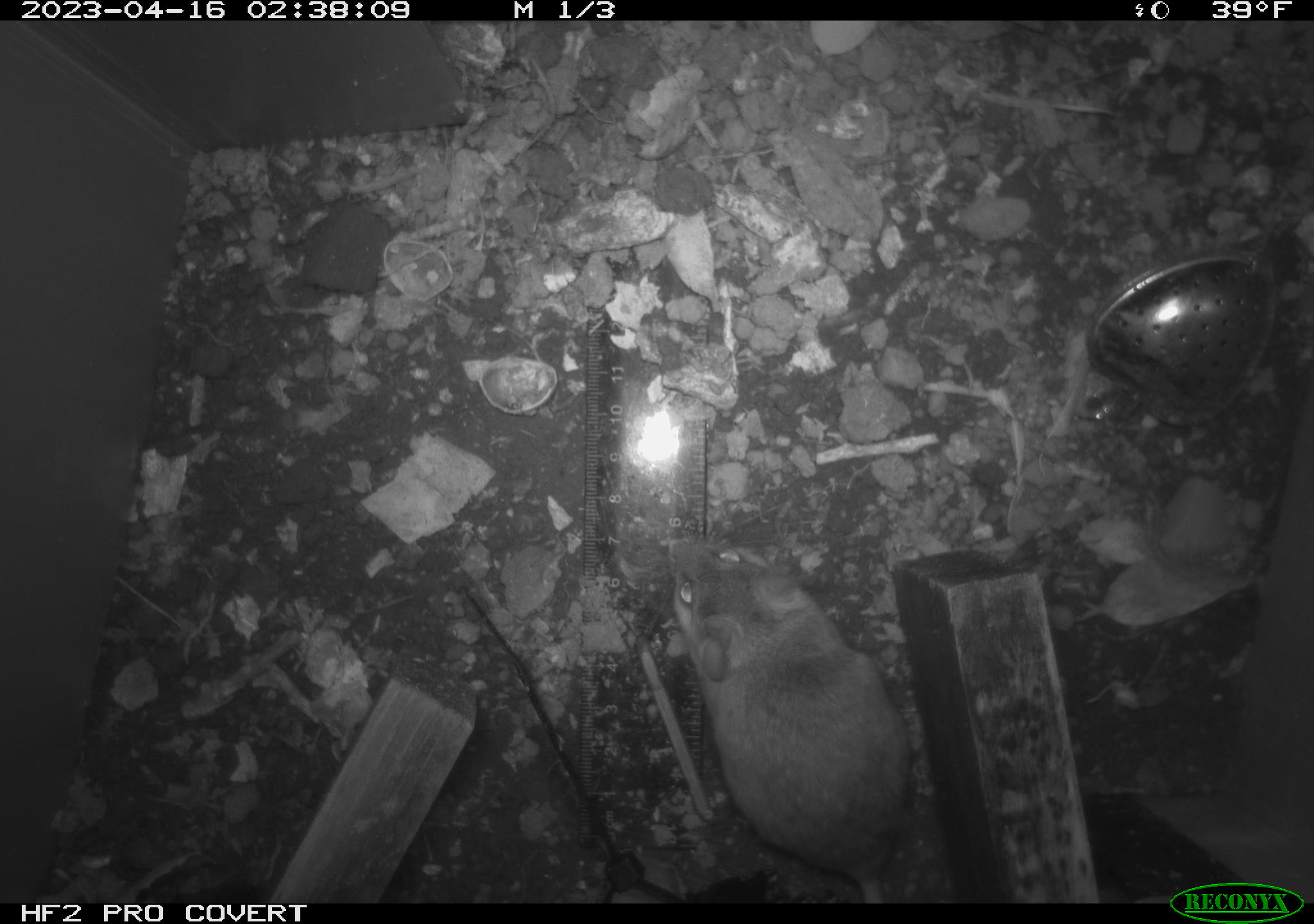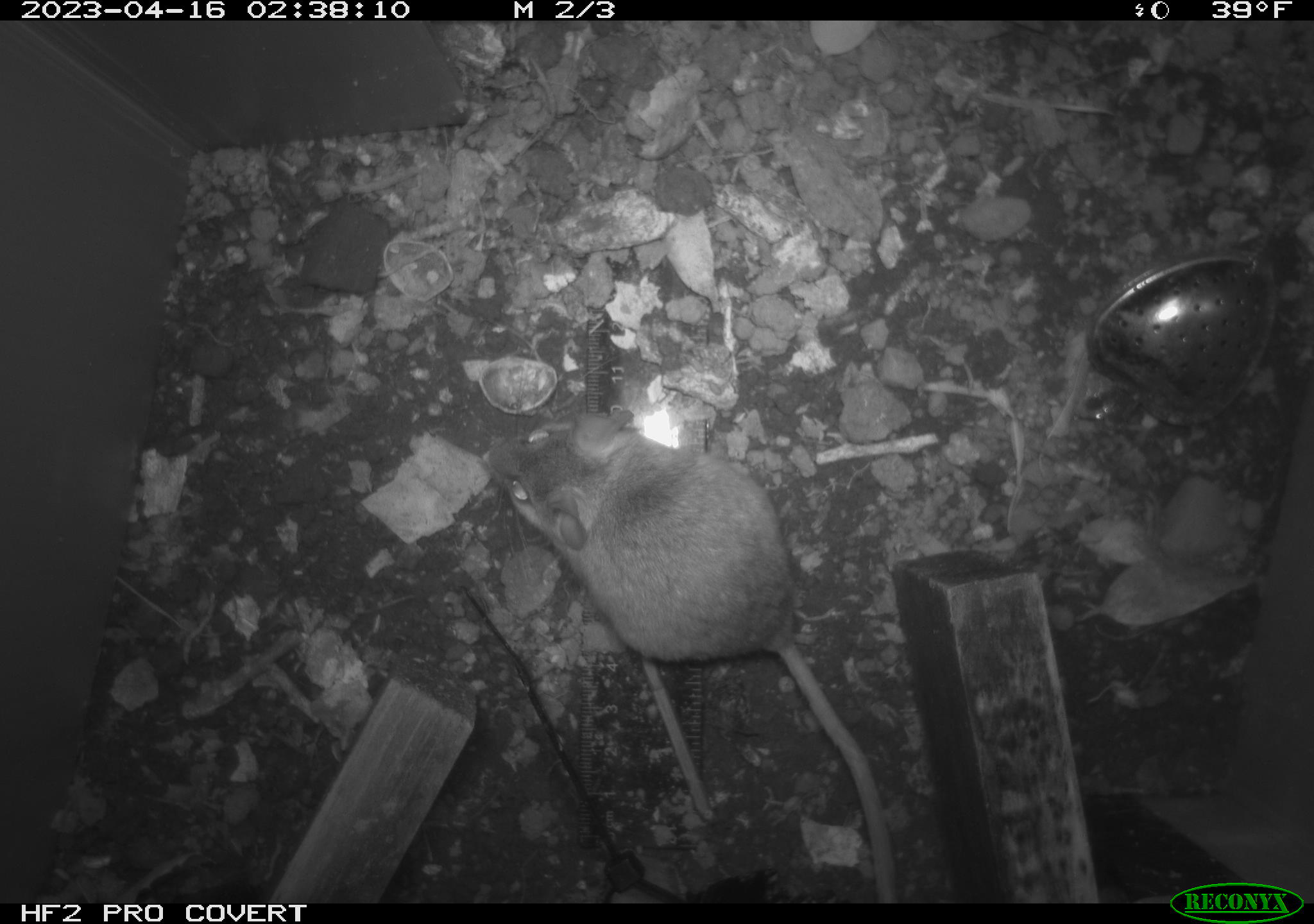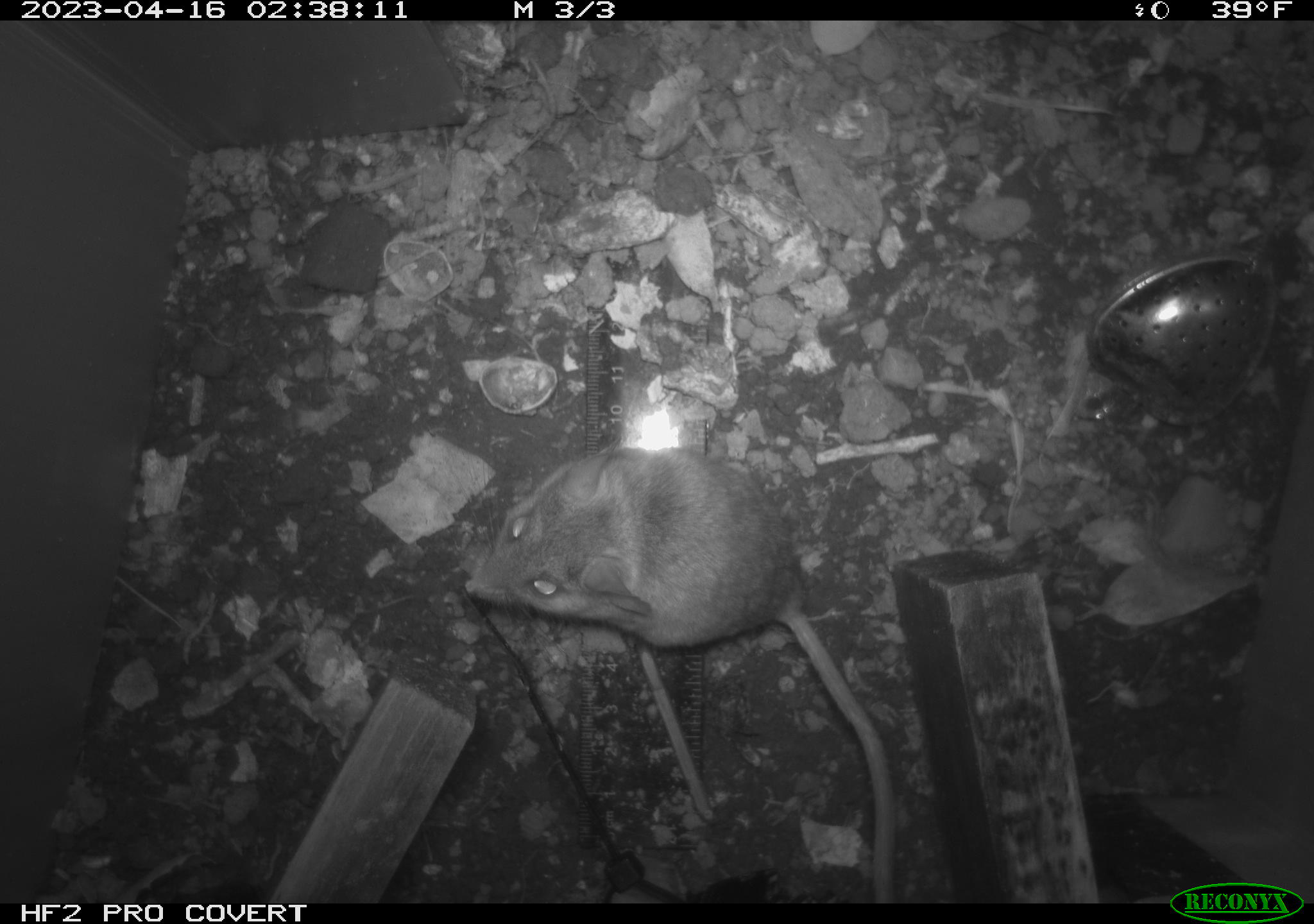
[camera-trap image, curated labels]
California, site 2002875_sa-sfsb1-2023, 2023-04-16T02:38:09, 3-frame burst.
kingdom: Animalia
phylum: Chordata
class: Mammalia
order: Rodentia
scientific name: Rodentia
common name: mouse species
Mouse species (Rodentia).